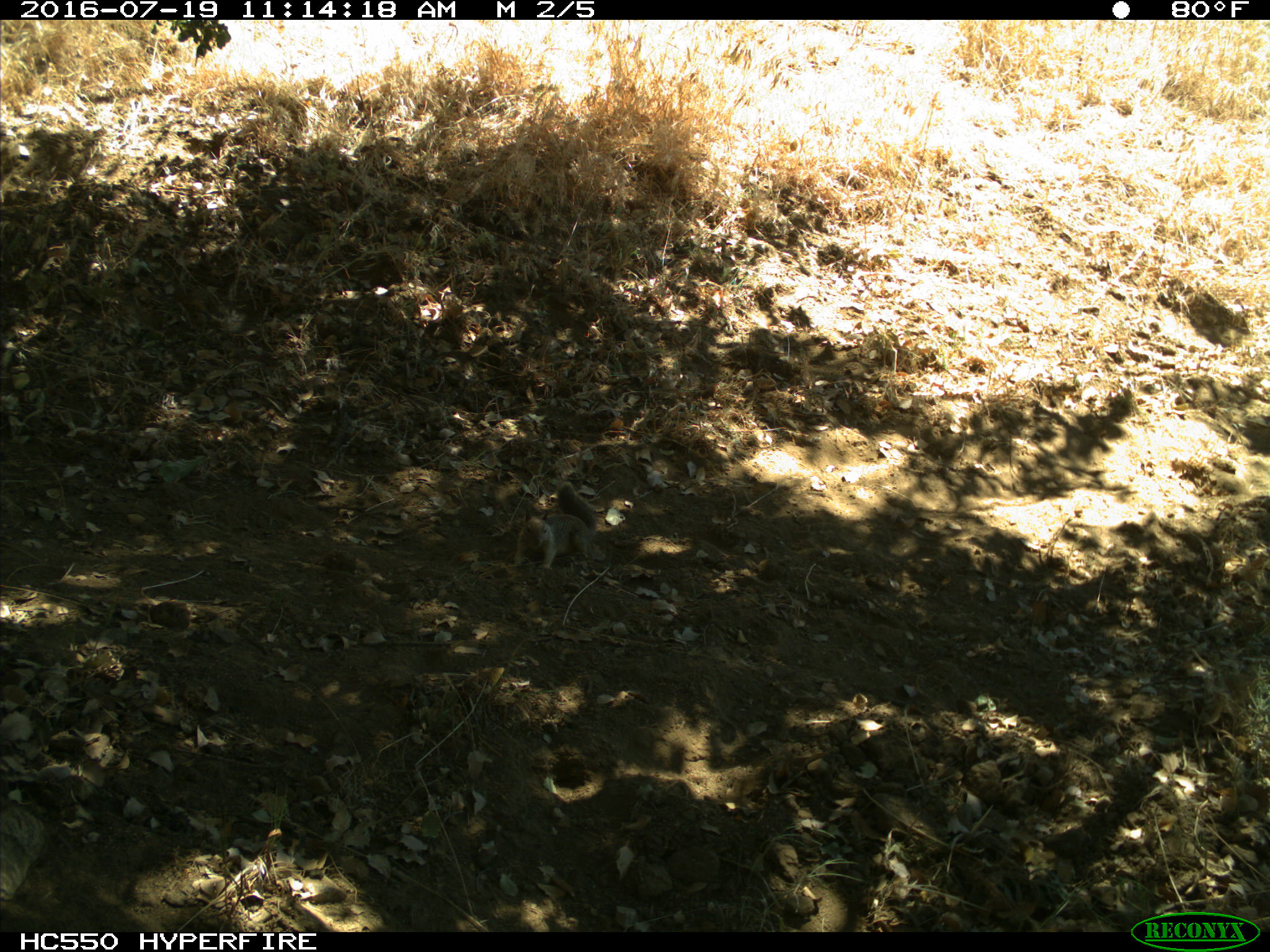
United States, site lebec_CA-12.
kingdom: Animalia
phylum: Chordata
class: Mammalia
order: Rodentia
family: Sciuridae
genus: Otospermophilus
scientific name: Otospermophilus beecheyi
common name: california ground squirrel